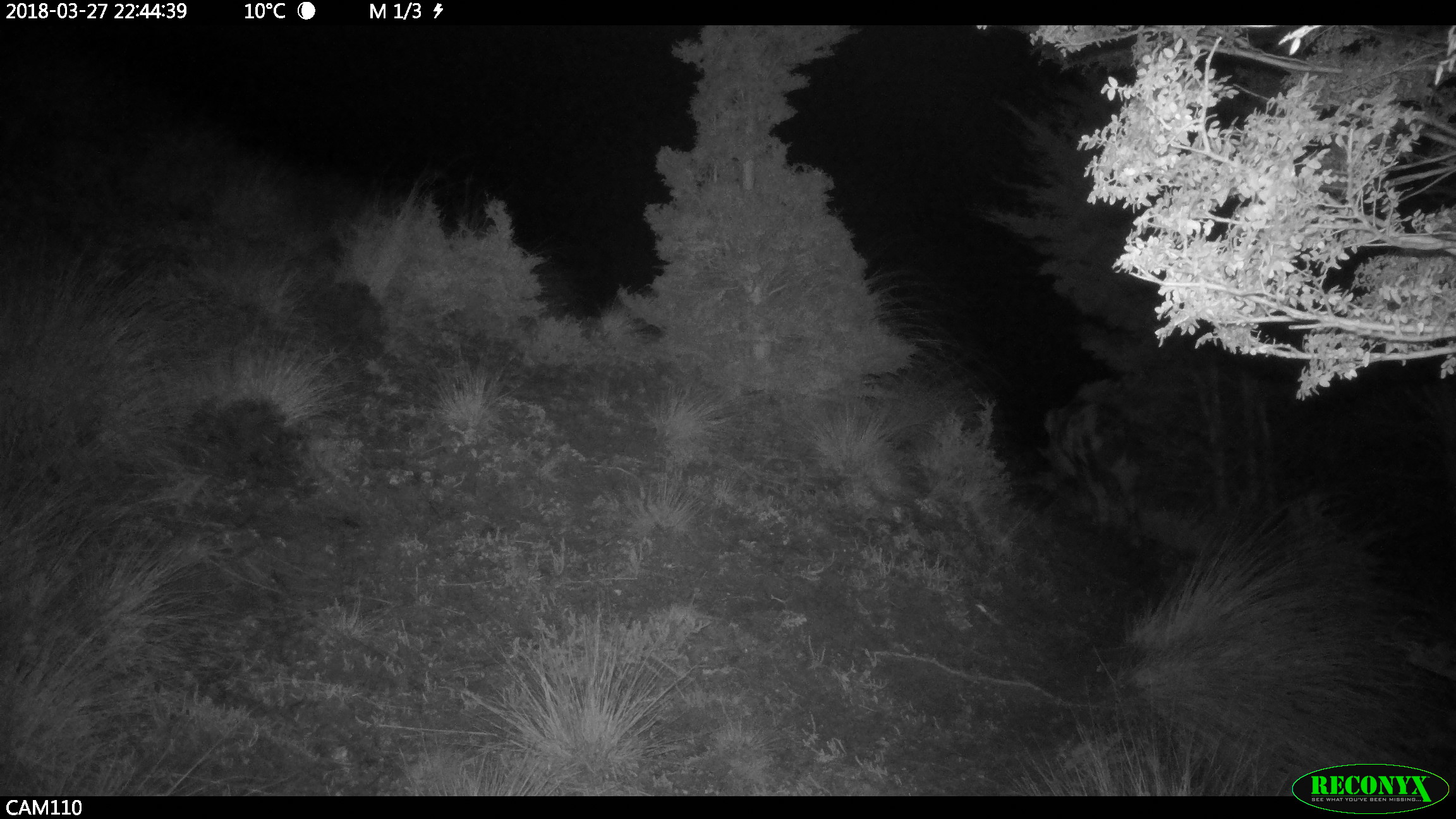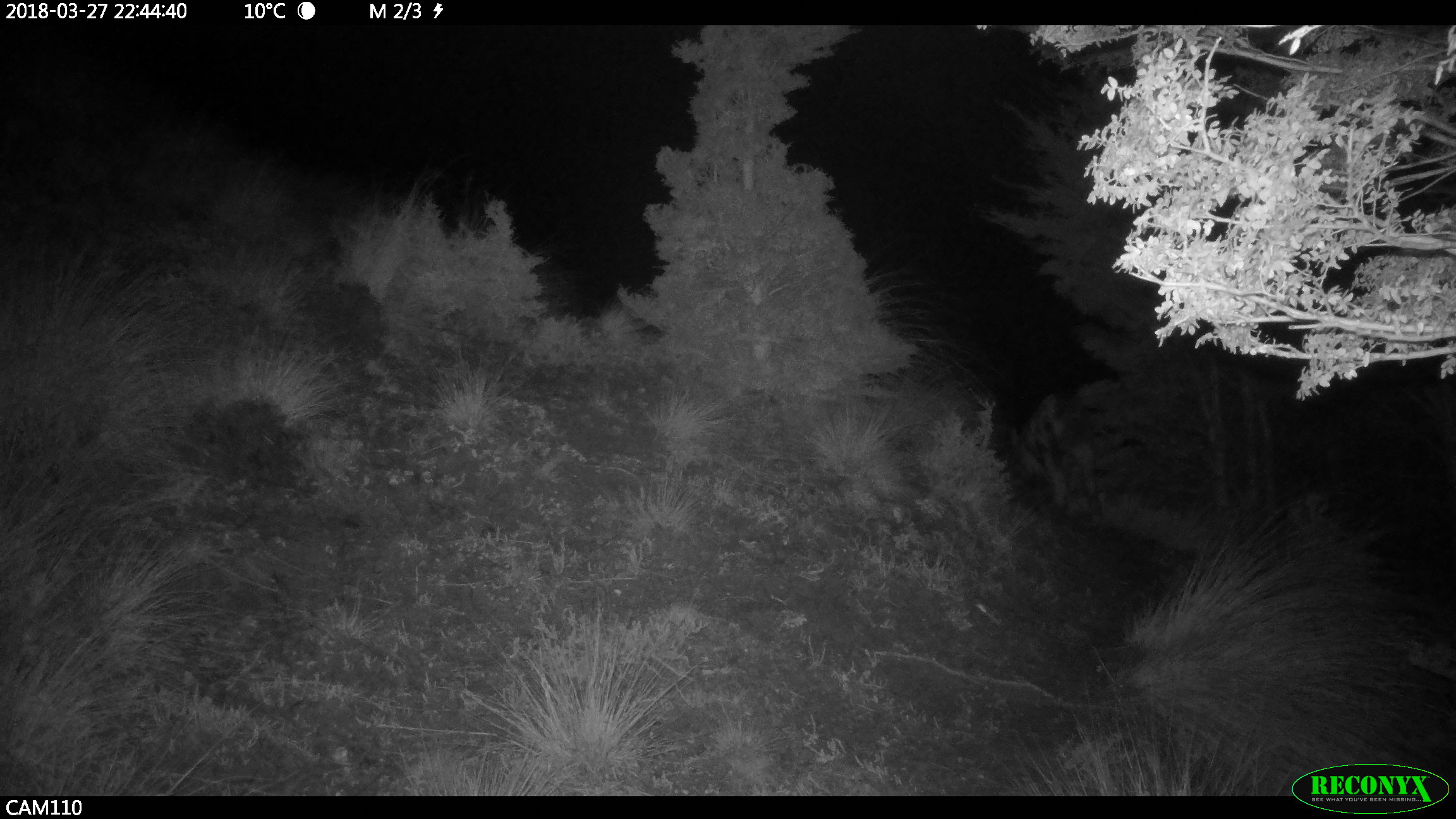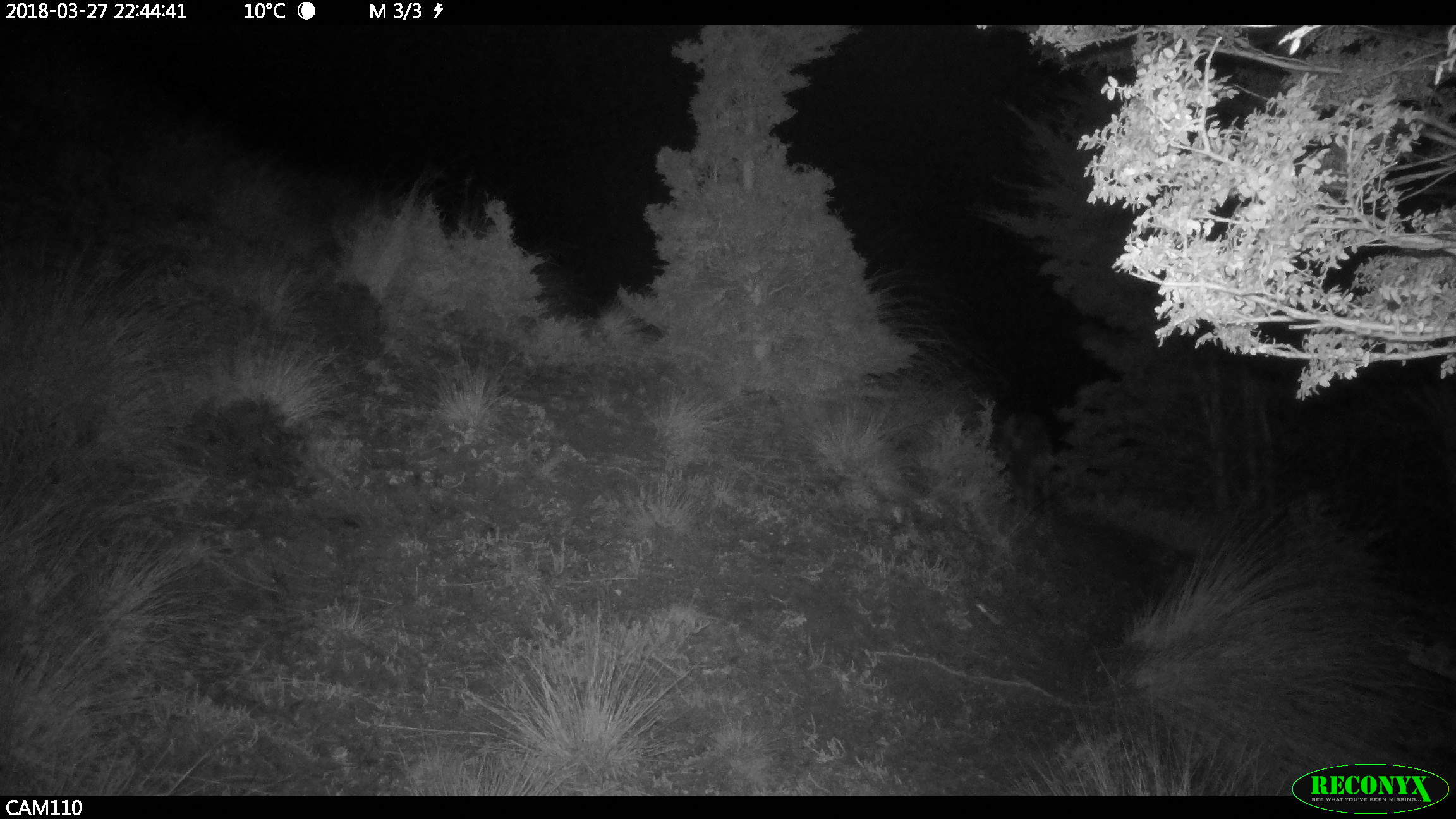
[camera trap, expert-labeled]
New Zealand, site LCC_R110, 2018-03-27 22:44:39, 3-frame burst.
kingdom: Animalia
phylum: Chordata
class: Mammalia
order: Artiodactyla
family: Suidae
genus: Sus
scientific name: Sus scrofa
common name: pig